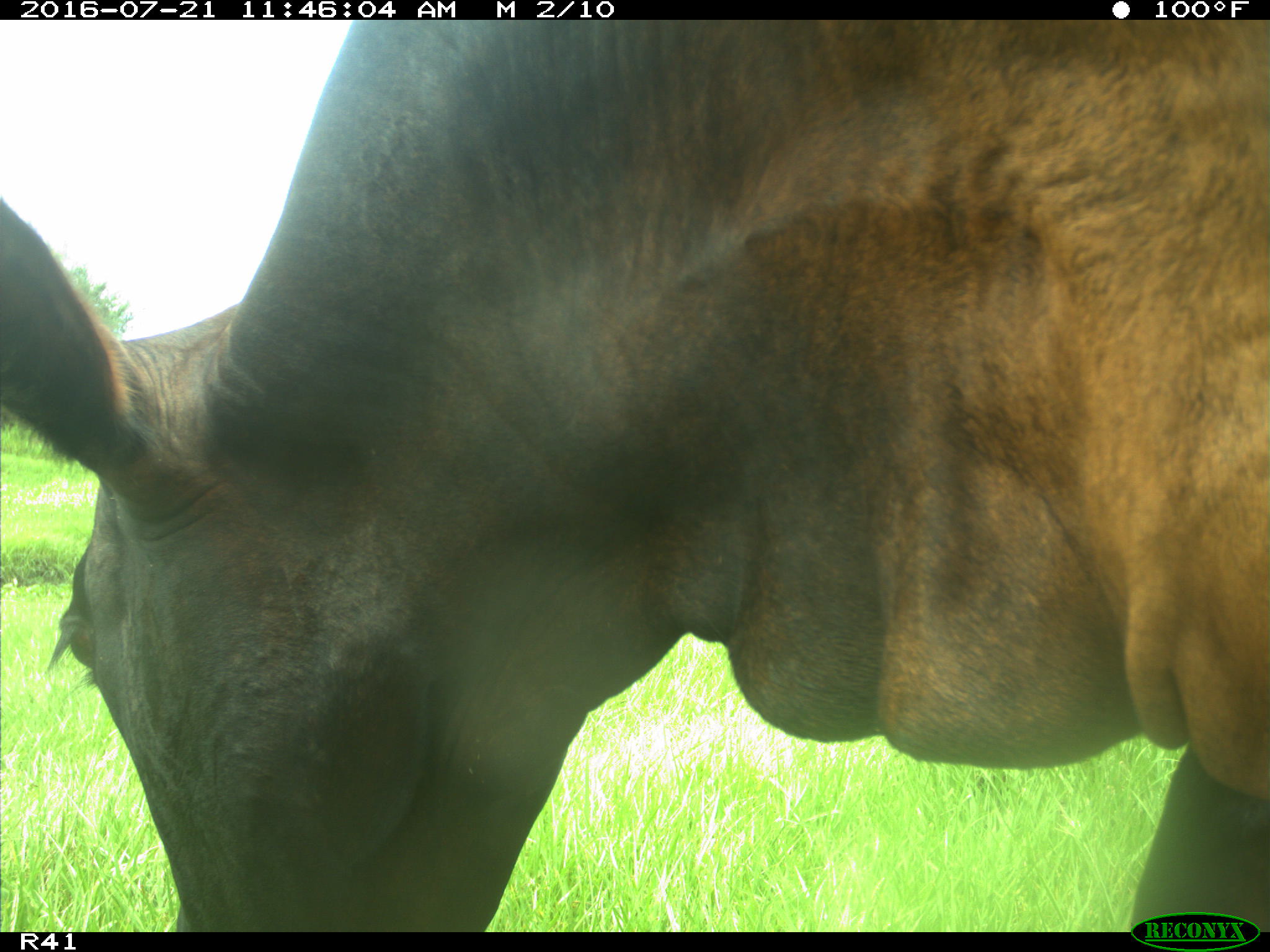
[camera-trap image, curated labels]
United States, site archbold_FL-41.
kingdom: Animalia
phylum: Chordata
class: Mammalia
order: Artiodactyla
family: Bovidae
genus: Bos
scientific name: Bos taurus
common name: domestic cow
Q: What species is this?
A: Bos taurus (domestic cow).